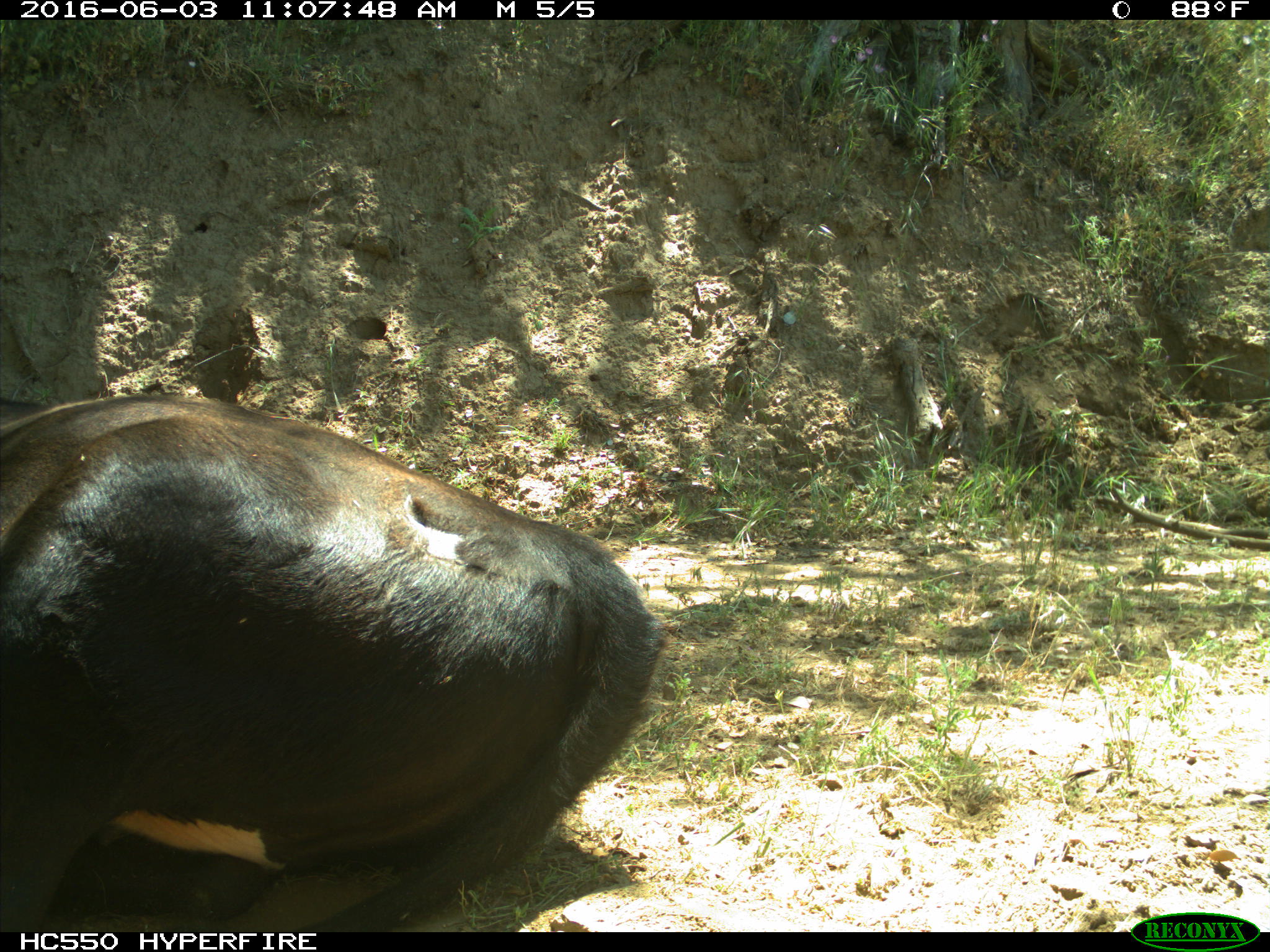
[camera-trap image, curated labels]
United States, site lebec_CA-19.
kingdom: Animalia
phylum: Chordata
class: Mammalia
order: Artiodactyla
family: Bovidae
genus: Bos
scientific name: Bos taurus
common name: domestic cow